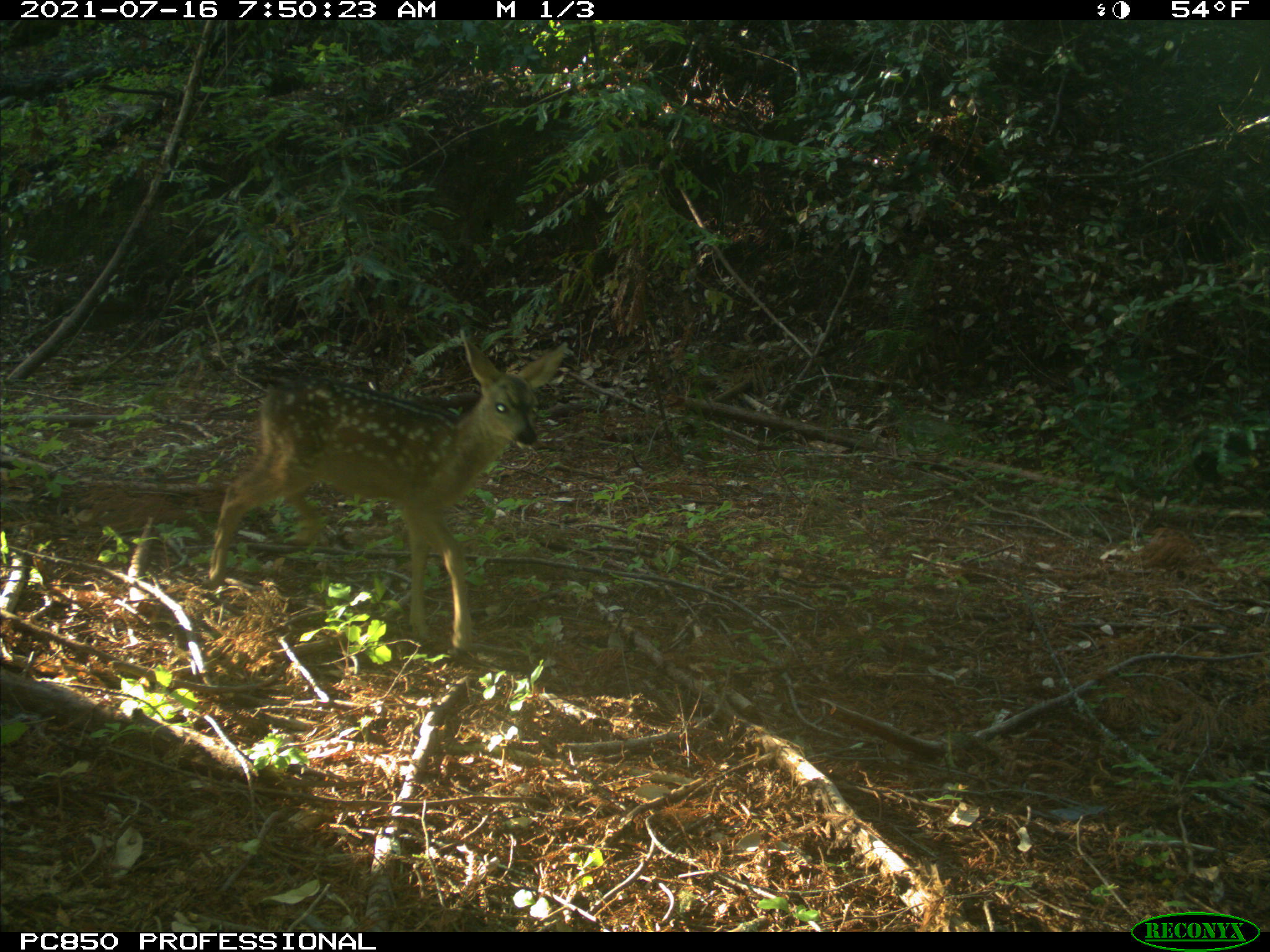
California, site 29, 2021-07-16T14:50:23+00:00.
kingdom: Animalia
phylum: Chordata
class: Mammalia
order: Artiodactyla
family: Cervidae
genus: Odocoileus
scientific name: Odocoileus hemionus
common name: mule deer